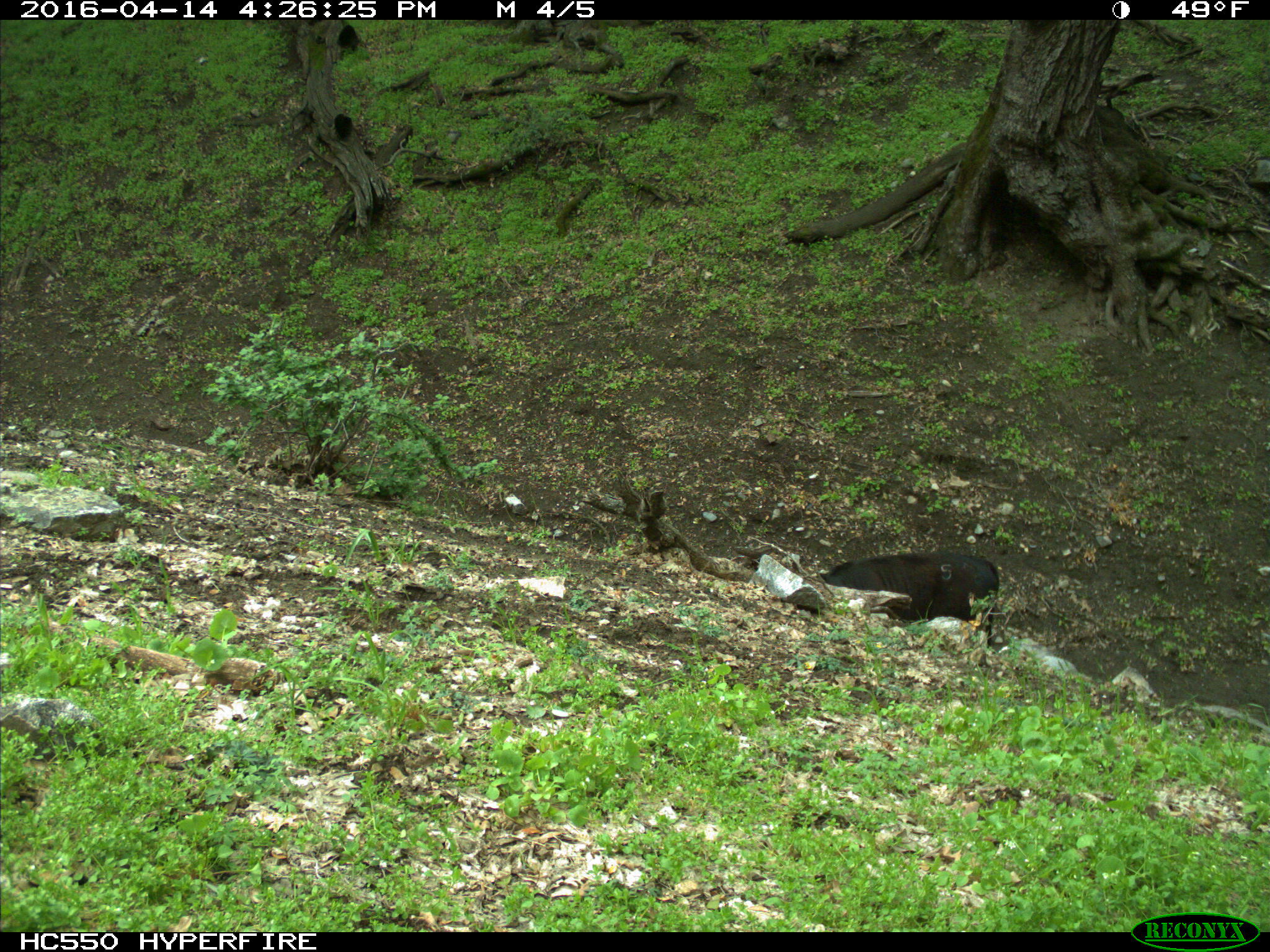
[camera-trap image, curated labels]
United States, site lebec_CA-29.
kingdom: Animalia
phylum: Chordata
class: Mammalia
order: Artiodactyla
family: Bovidae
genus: Bos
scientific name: Bos taurus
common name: domestic cow